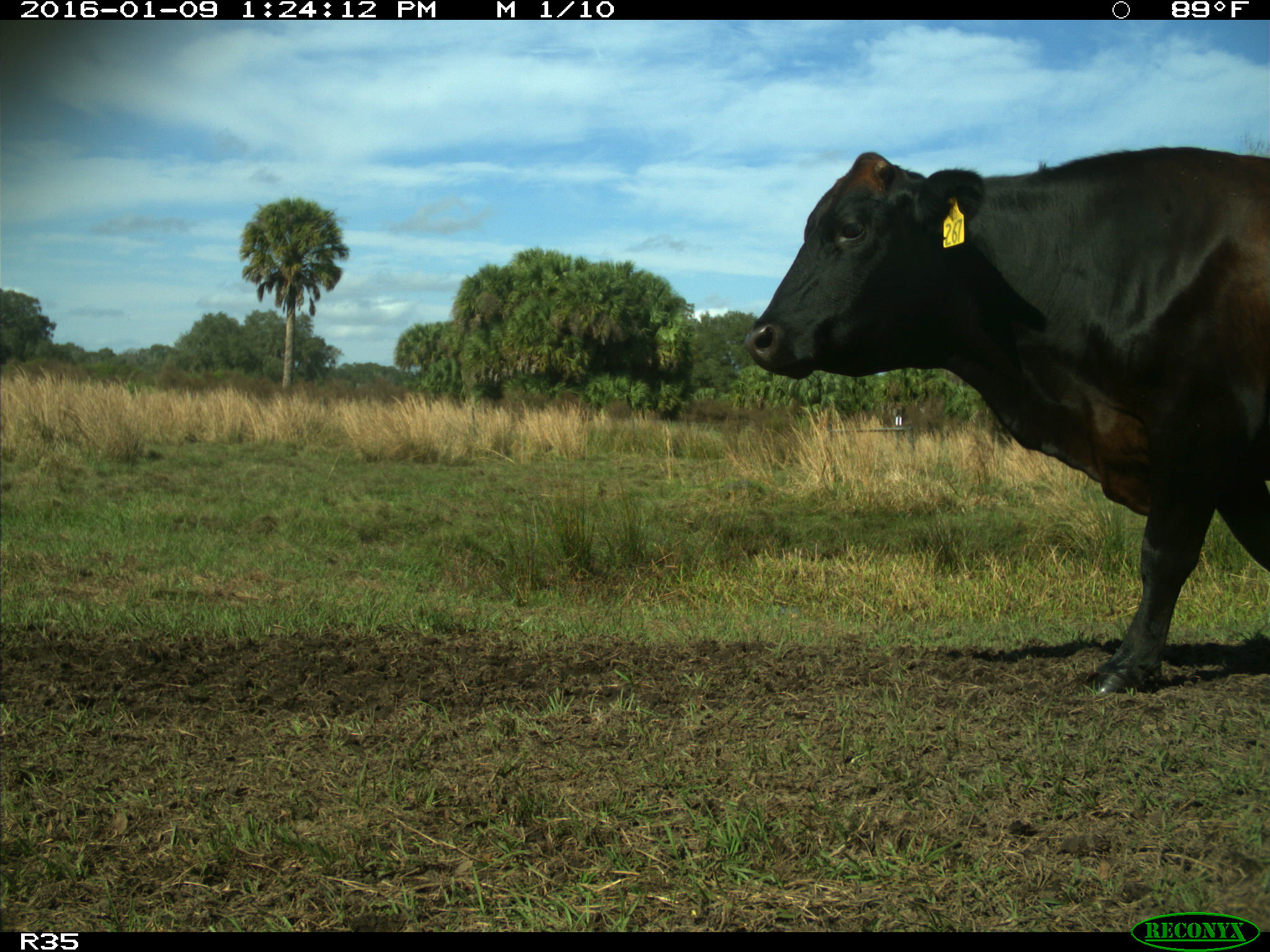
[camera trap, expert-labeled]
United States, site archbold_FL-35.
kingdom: Animalia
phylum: Chordata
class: Mammalia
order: Artiodactyla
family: Bovidae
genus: Bos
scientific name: Bos taurus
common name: domestic cow